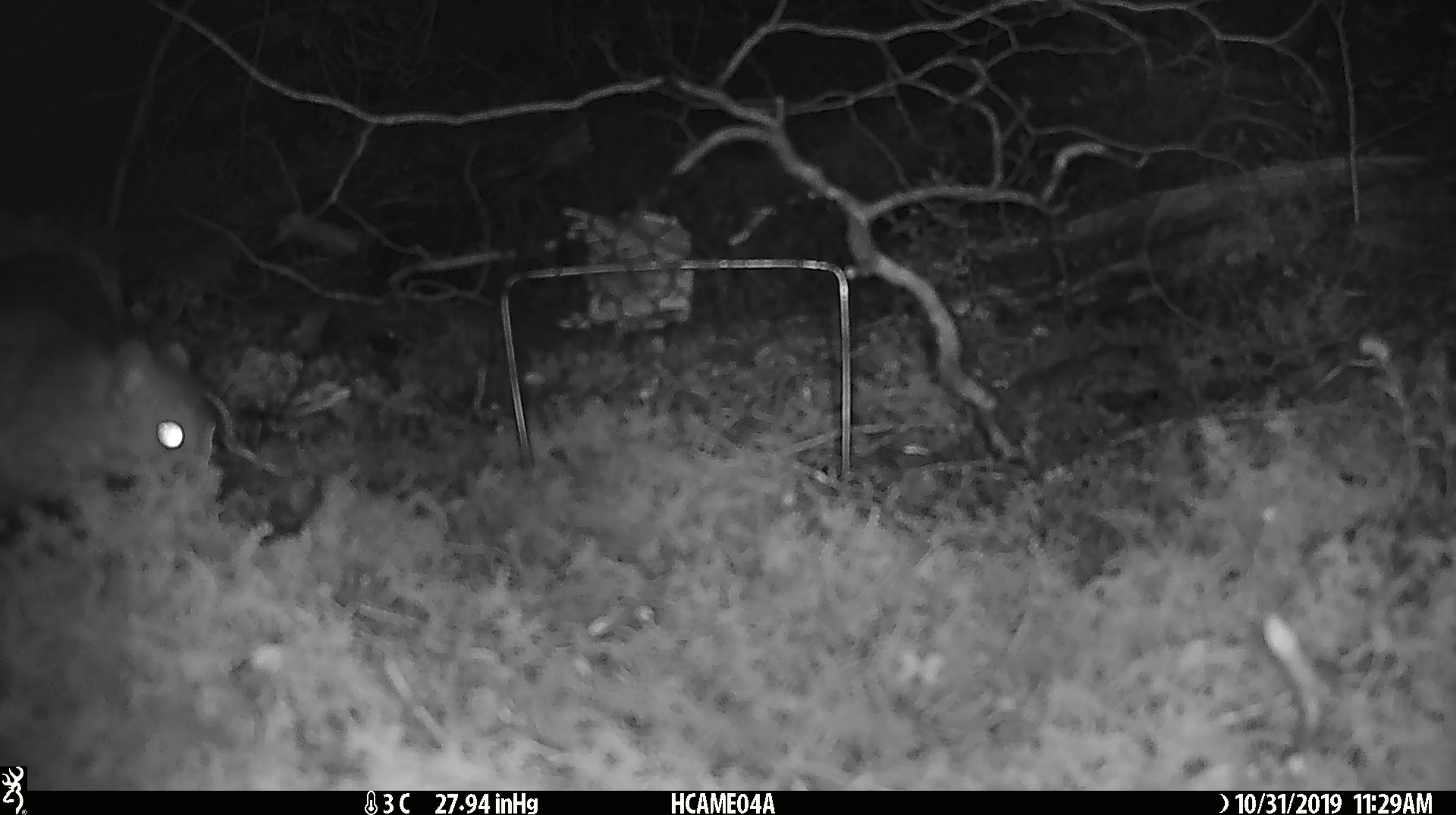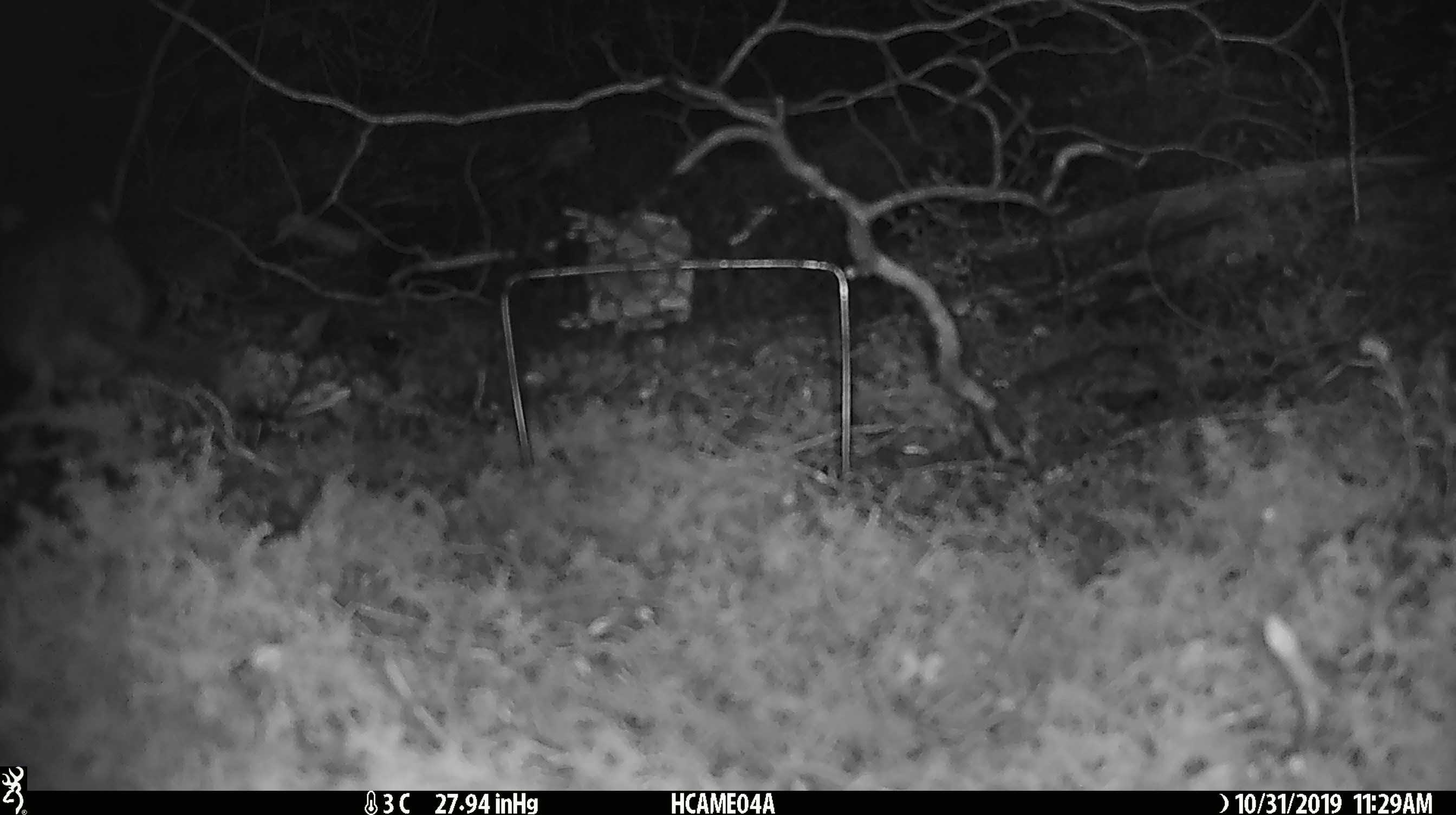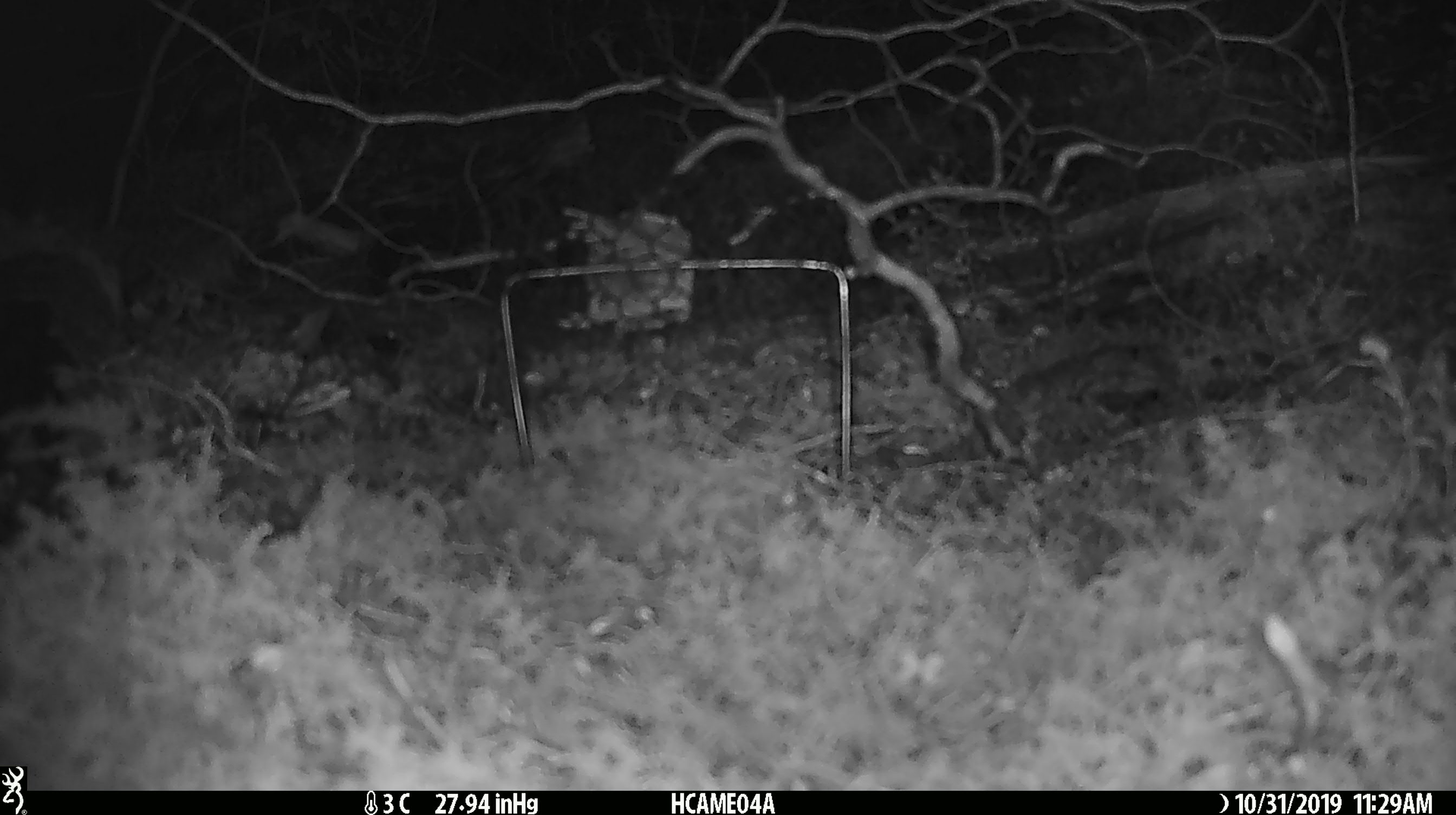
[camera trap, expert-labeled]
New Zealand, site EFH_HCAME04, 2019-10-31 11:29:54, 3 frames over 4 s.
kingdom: Animalia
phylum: Chordata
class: Mammalia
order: Rodentia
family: Muridae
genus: Rattus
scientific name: Rattus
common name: rat